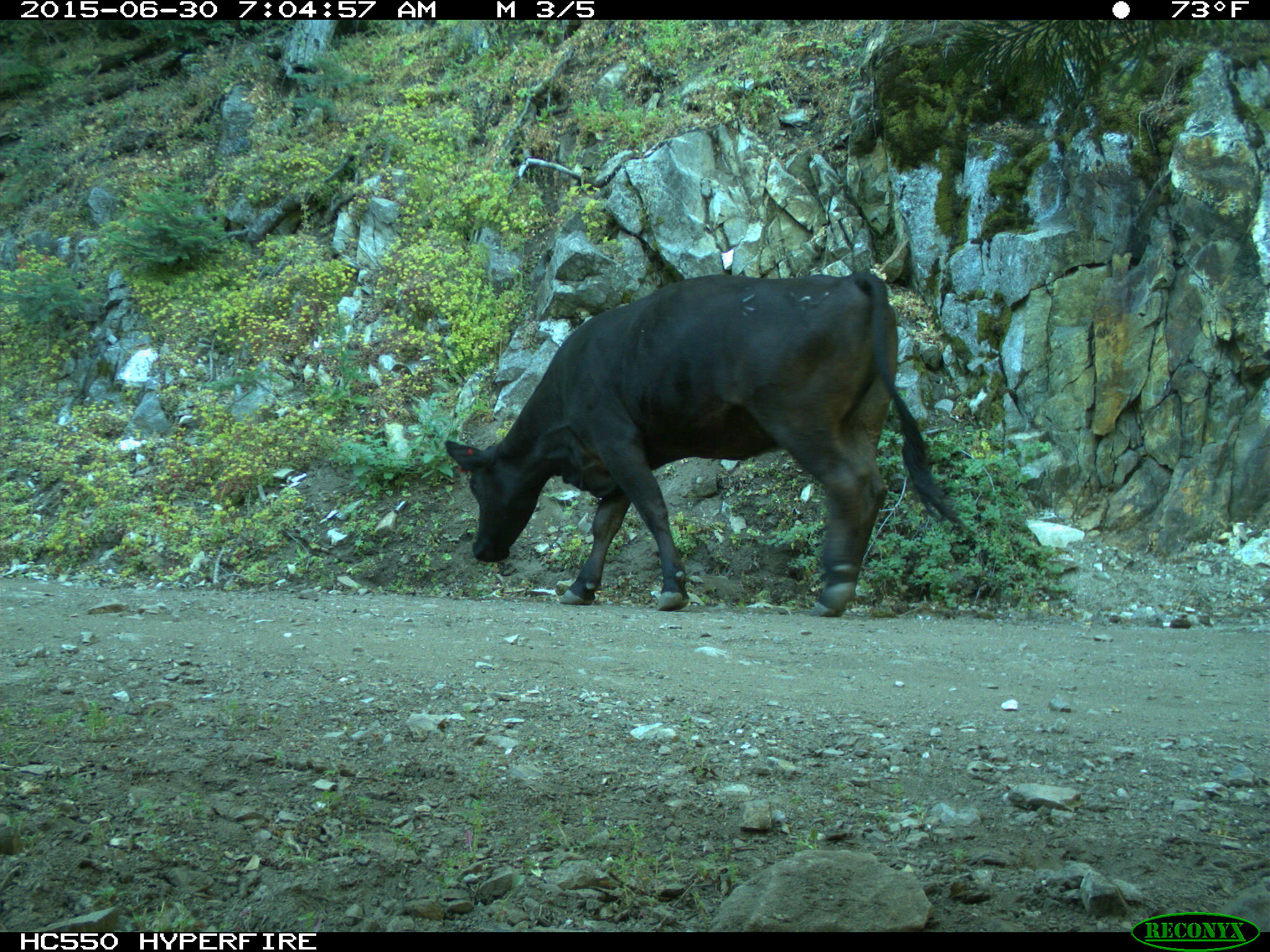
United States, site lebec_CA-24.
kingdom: Animalia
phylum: Chordata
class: Mammalia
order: Artiodactyla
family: Bovidae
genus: Bos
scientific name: Bos taurus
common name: domestic cow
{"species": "Bos taurus (domestic cow)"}